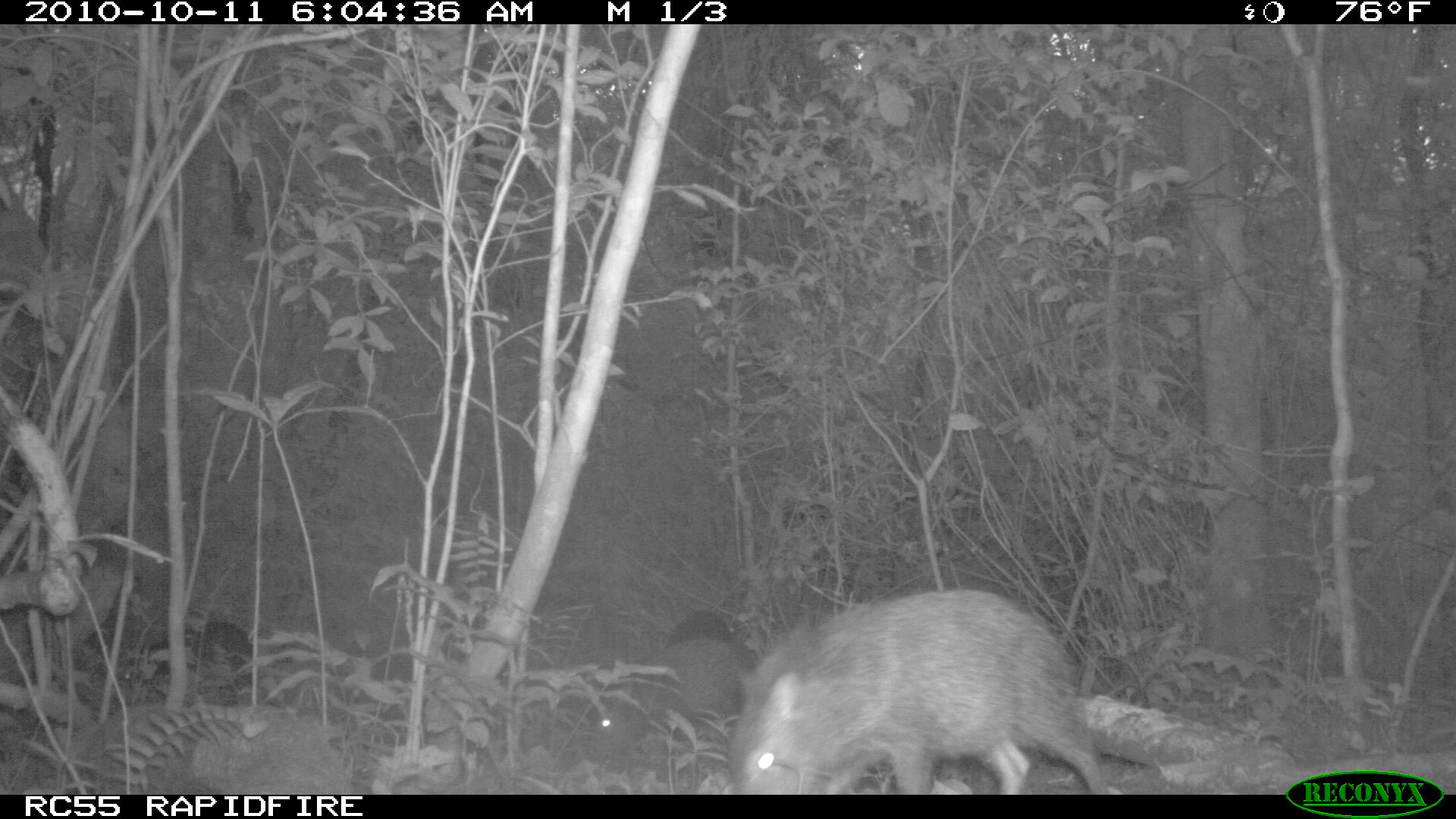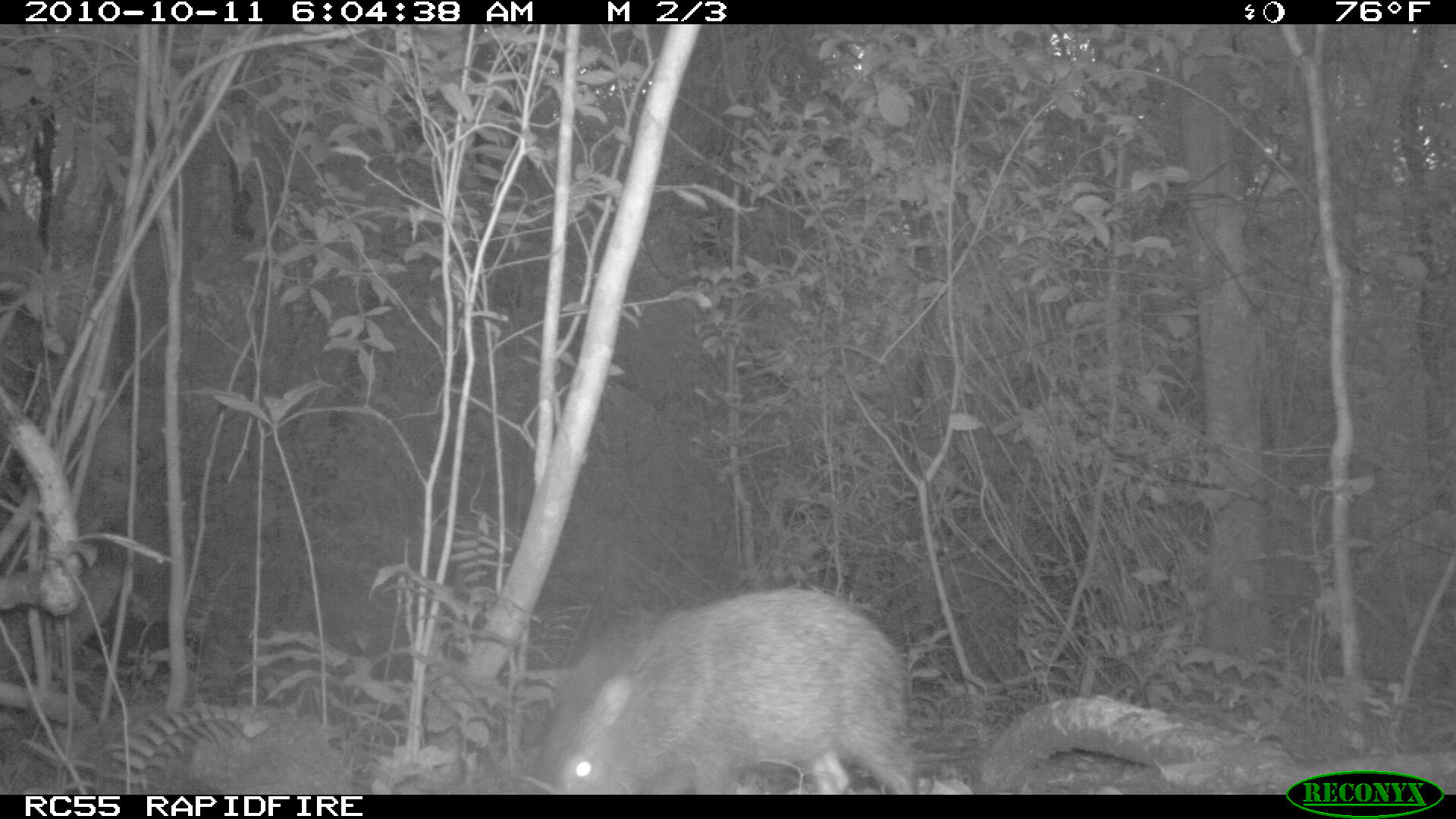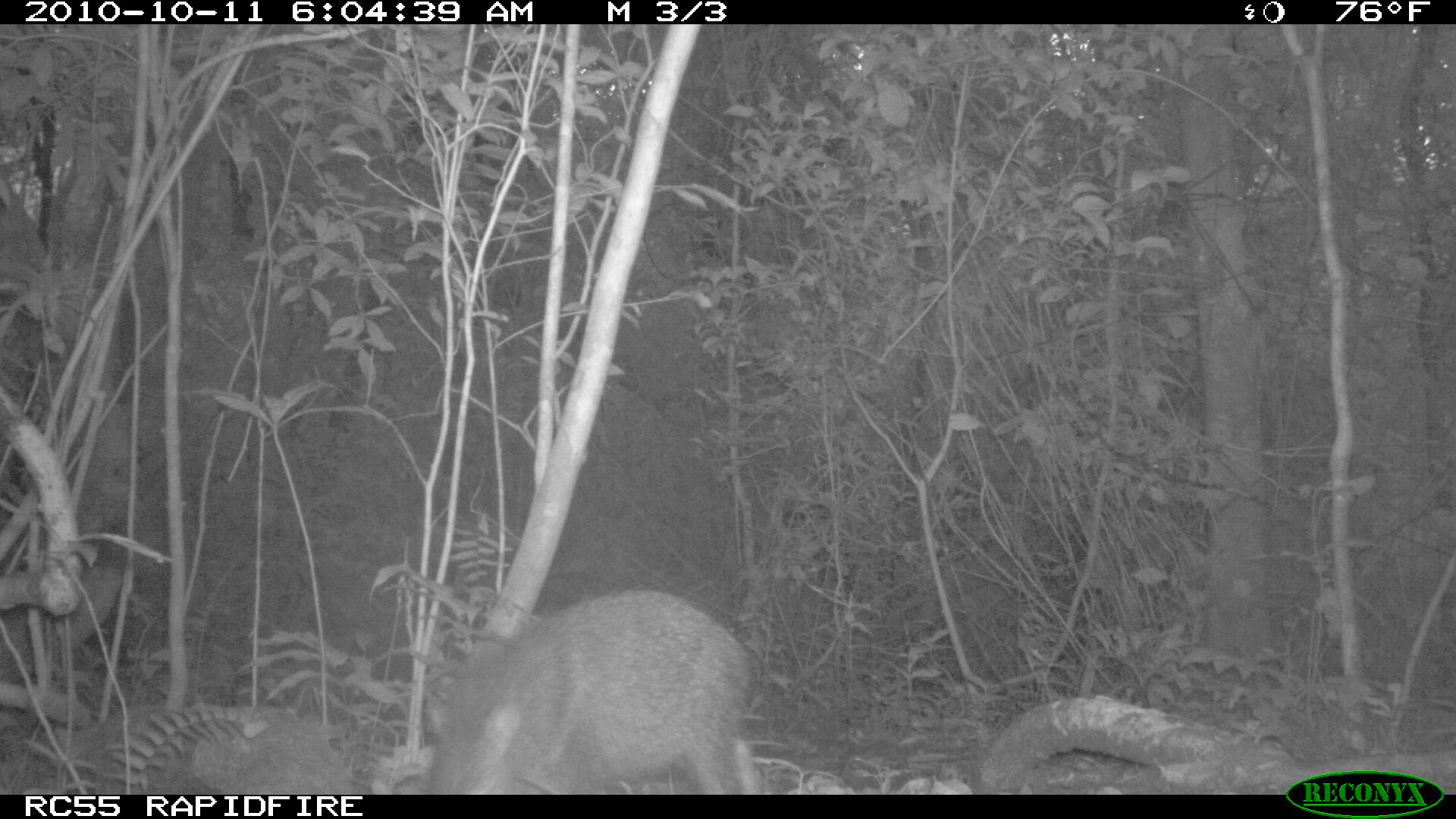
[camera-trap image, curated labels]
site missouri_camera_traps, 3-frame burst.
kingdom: Animalia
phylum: Chordata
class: Mammalia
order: Artiodactyla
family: Tayassuidae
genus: Pecari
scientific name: Pecari tajacu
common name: collared peccary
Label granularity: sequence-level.